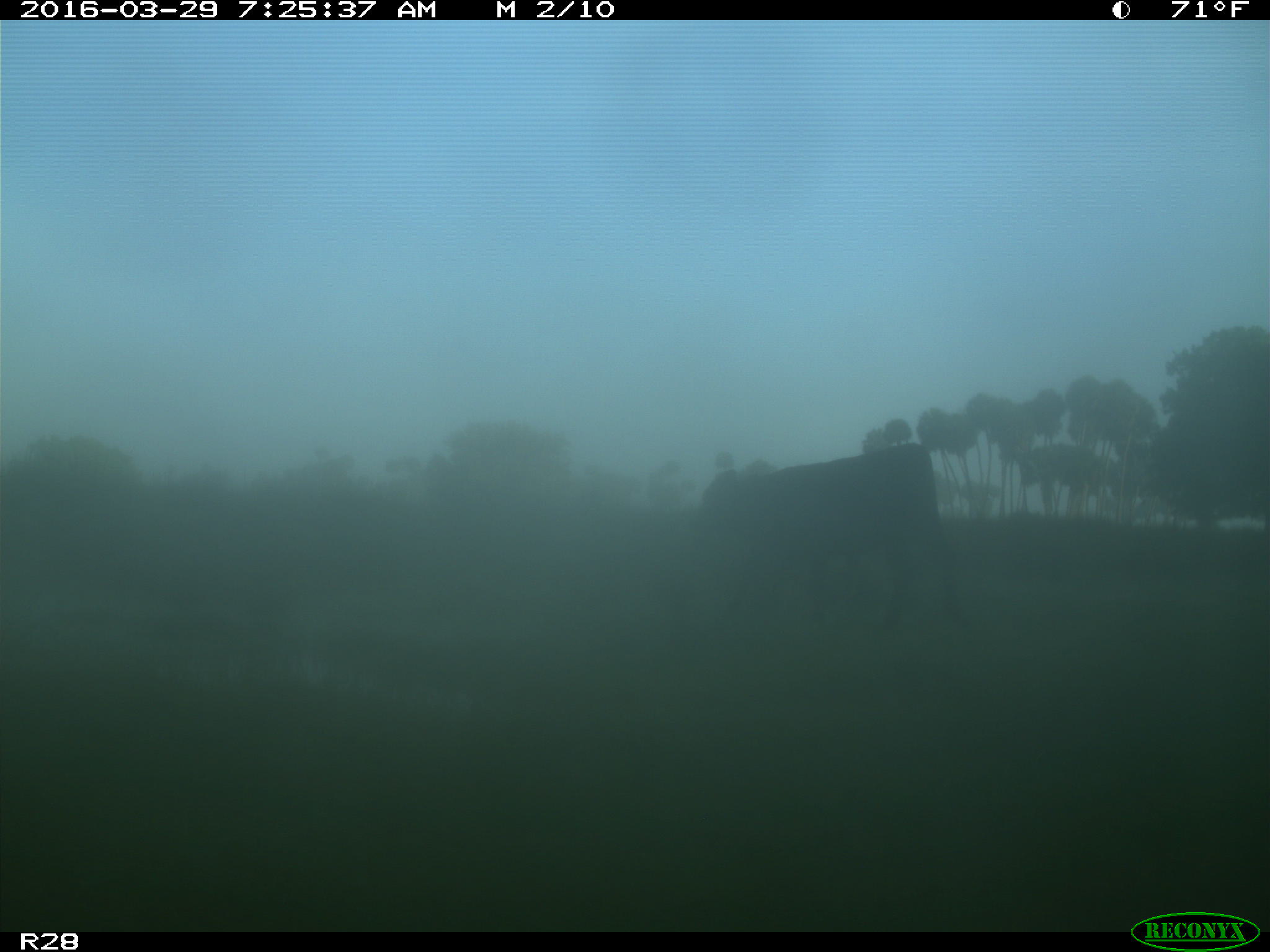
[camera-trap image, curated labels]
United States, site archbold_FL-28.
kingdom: Animalia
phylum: Chordata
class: Mammalia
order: Artiodactyla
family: Bovidae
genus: Bos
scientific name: Bos taurus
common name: domestic cow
Bos taurus (domestic cow).